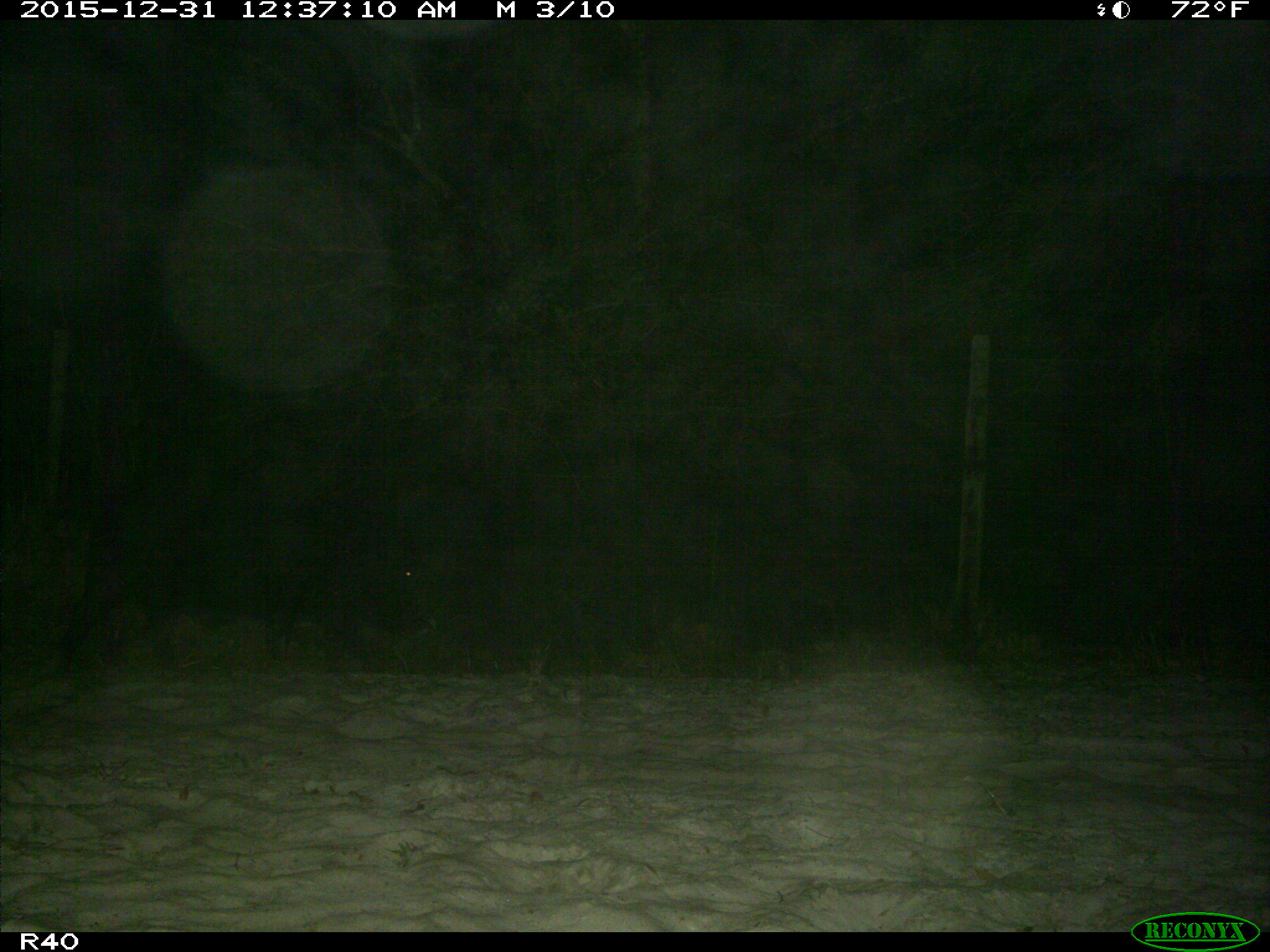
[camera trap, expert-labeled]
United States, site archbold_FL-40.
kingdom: Animalia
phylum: Chordata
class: Mammalia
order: Artiodactyla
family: Suidae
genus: Sus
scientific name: Sus scrofa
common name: wild boar